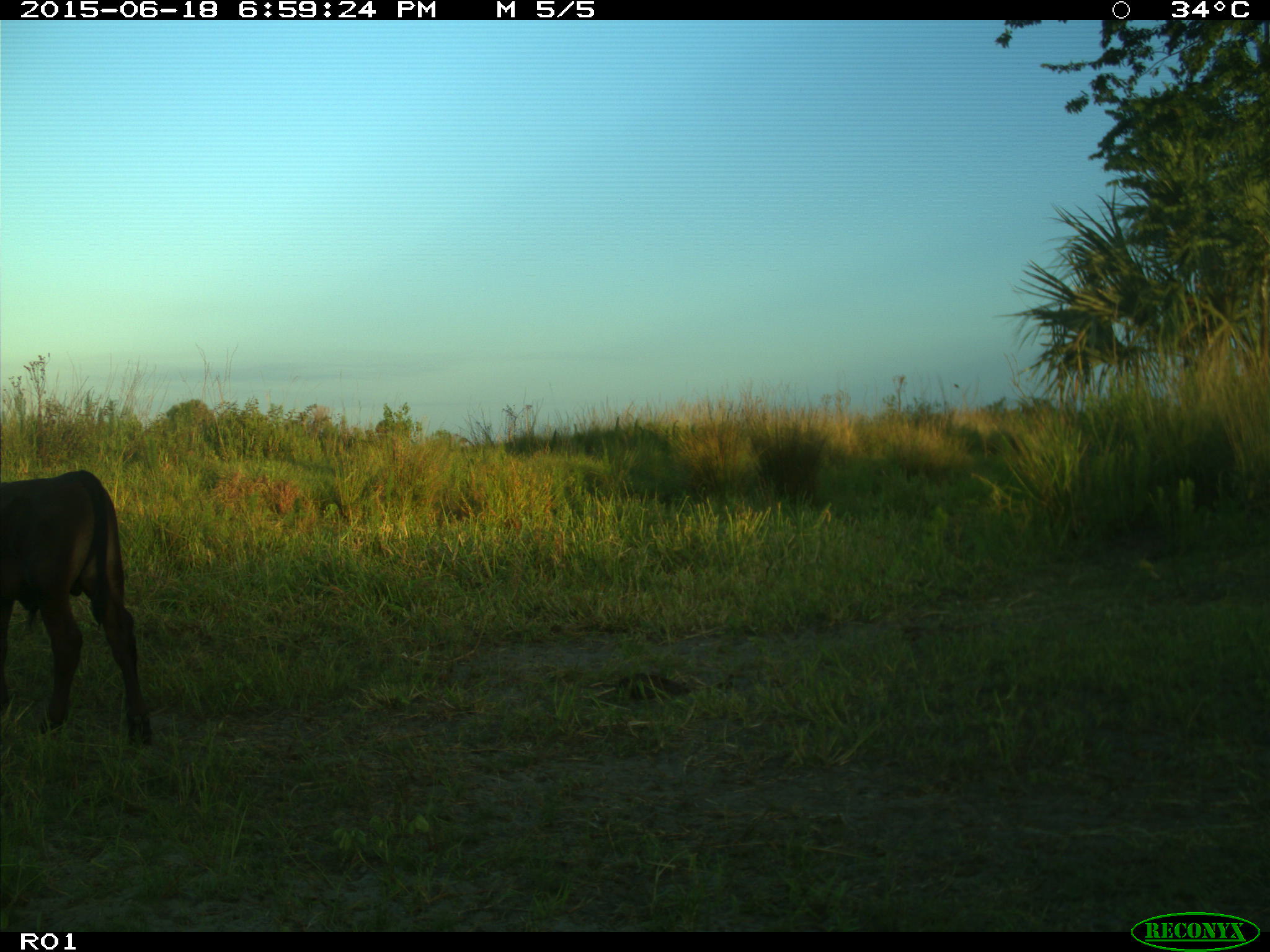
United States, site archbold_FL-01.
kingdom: Animalia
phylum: Chordata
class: Mammalia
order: Artiodactyla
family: Bovidae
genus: Bos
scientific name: Bos taurus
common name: domestic cow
Bos taurus (domestic cow).